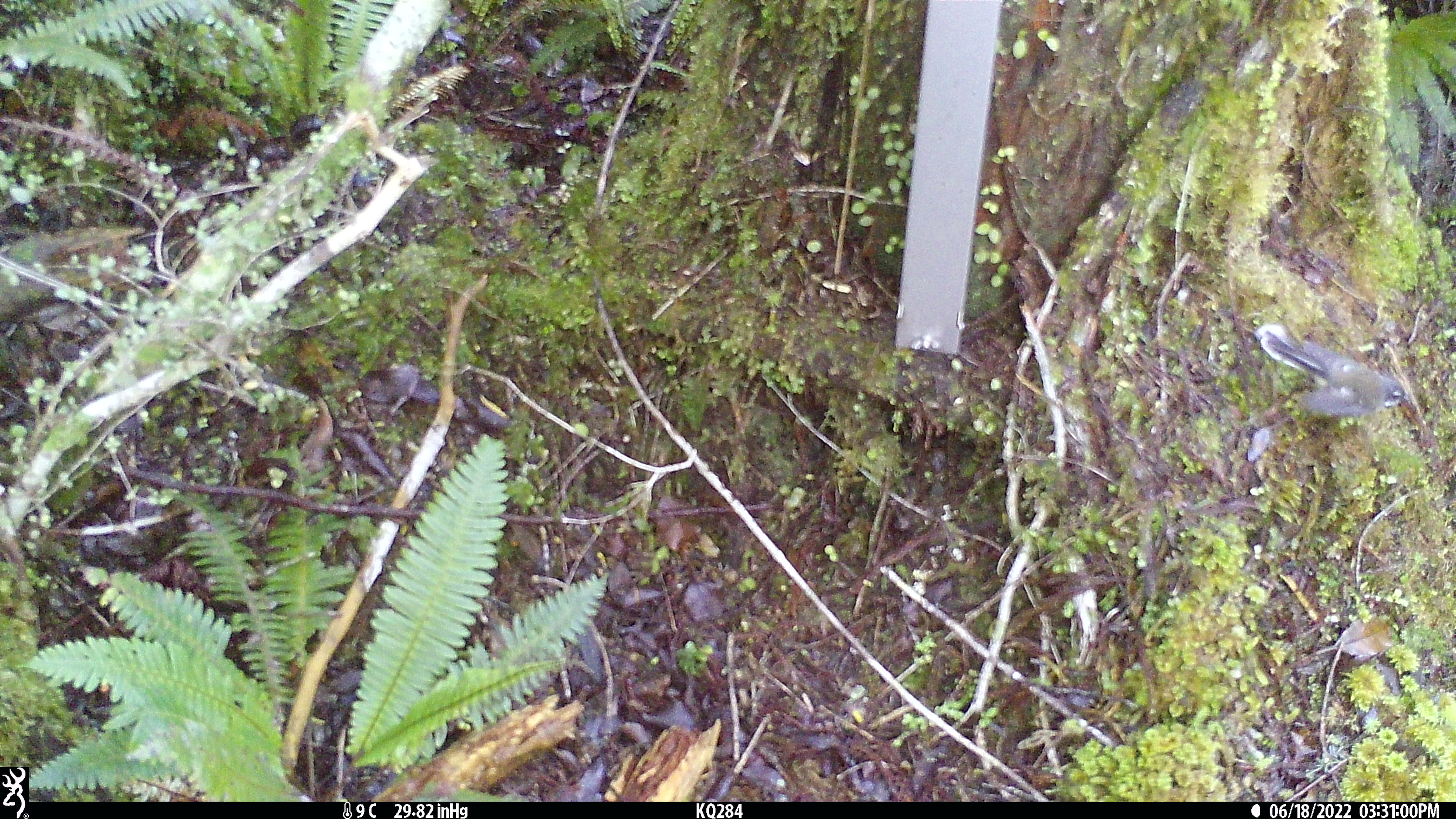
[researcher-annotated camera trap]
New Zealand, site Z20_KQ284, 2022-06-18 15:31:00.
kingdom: Animalia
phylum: Chordata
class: Aves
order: Passeriformes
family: Rhipiduridae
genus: Rhipidura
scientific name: Rhipidura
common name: fantails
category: fantail